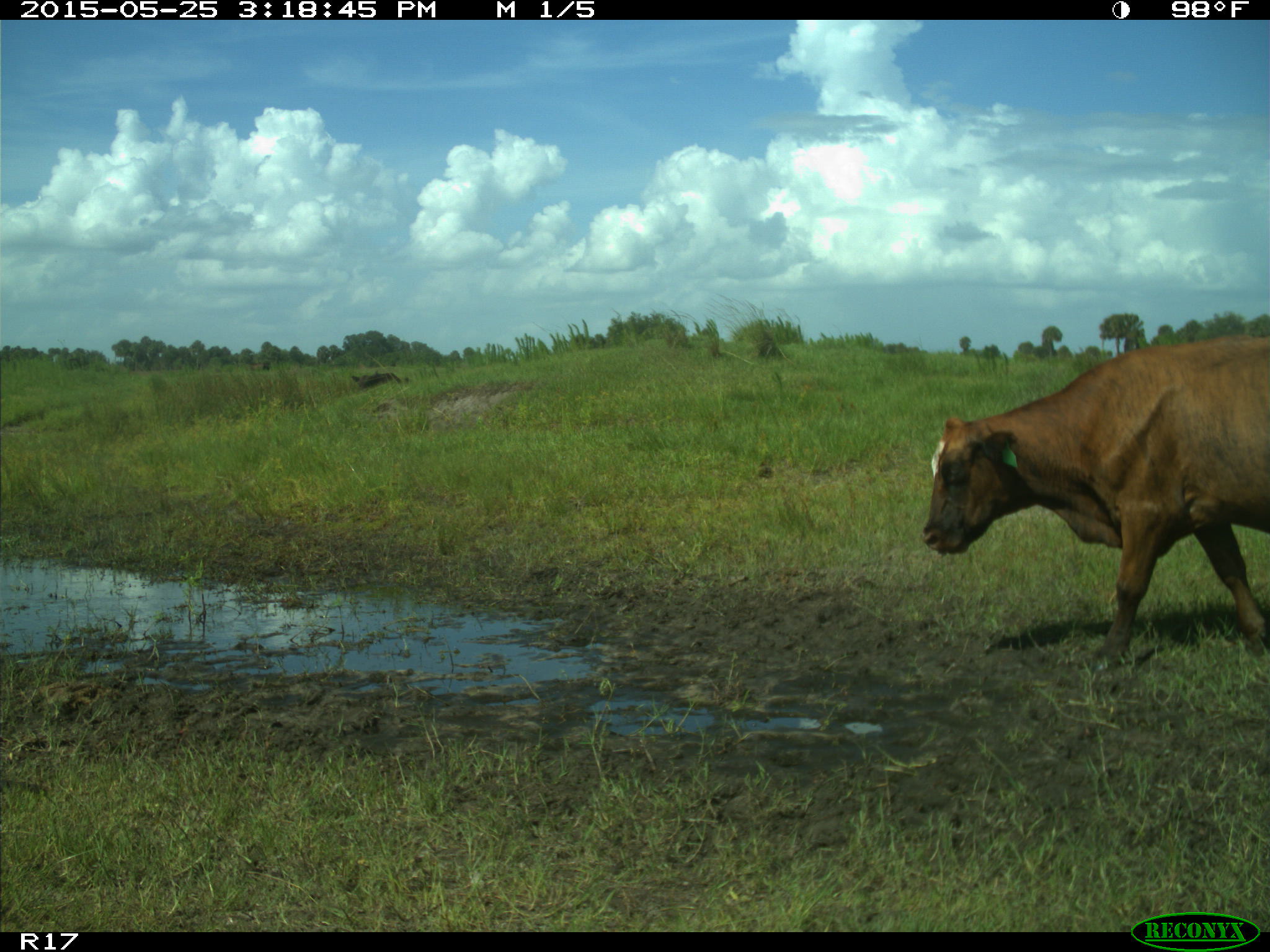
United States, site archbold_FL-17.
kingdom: Animalia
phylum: Chordata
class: Mammalia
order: Artiodactyla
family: Bovidae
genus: Bos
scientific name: Bos taurus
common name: domestic cow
Bos taurus (domestic cow).